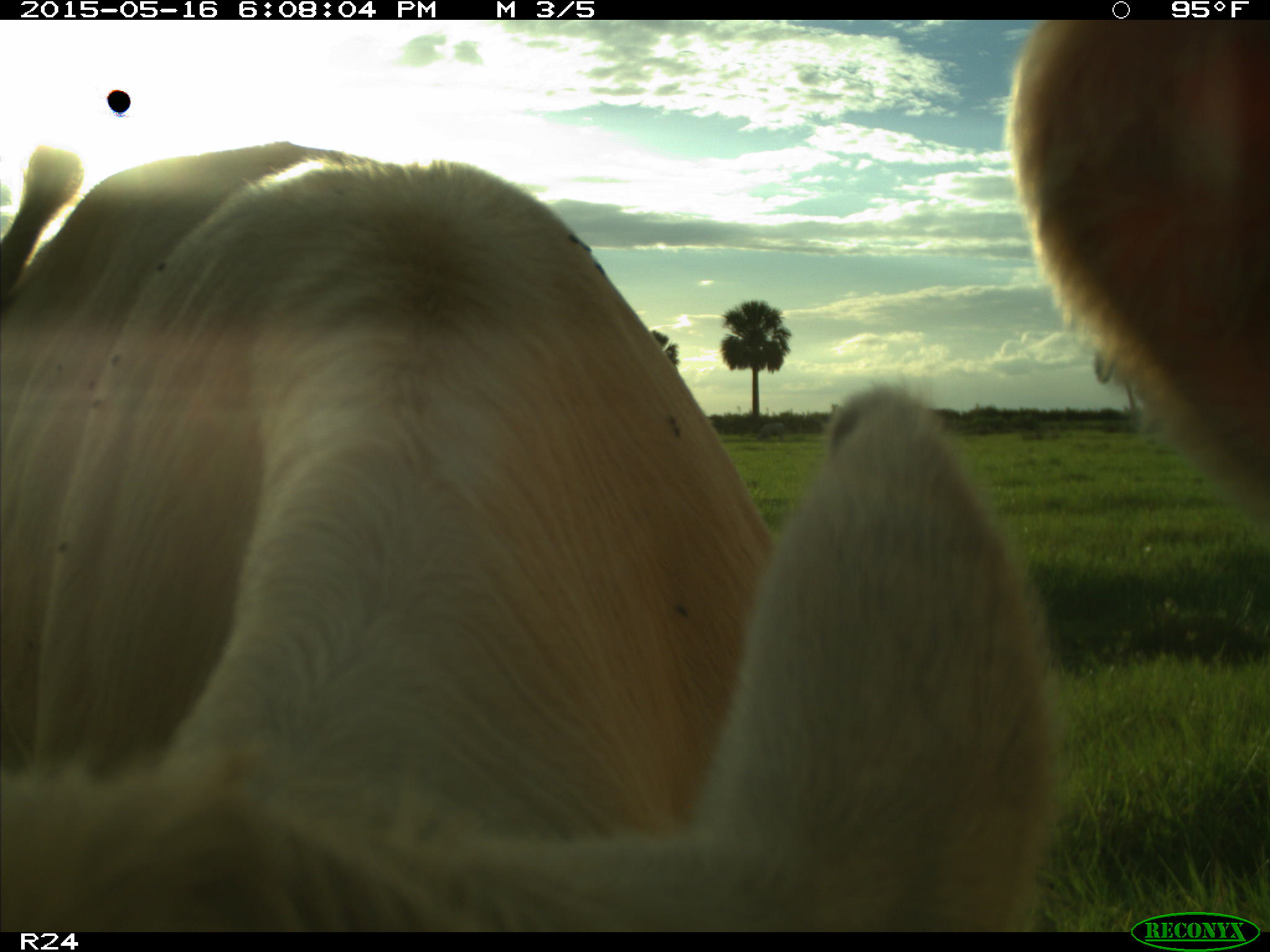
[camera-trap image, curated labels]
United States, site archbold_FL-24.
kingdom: Animalia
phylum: Chordata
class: Mammalia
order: Artiodactyla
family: Bovidae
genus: Bos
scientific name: Bos taurus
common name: domestic cow